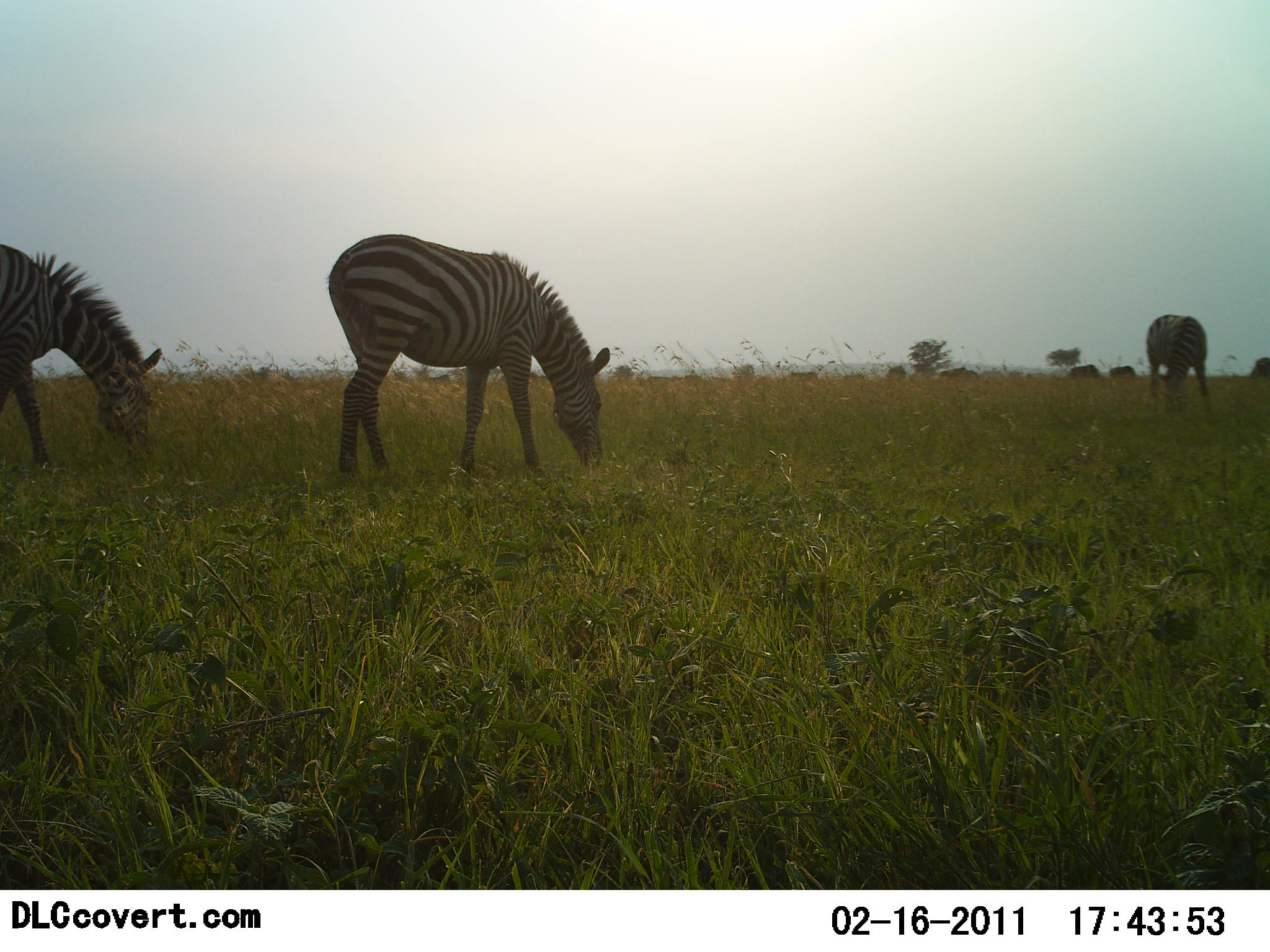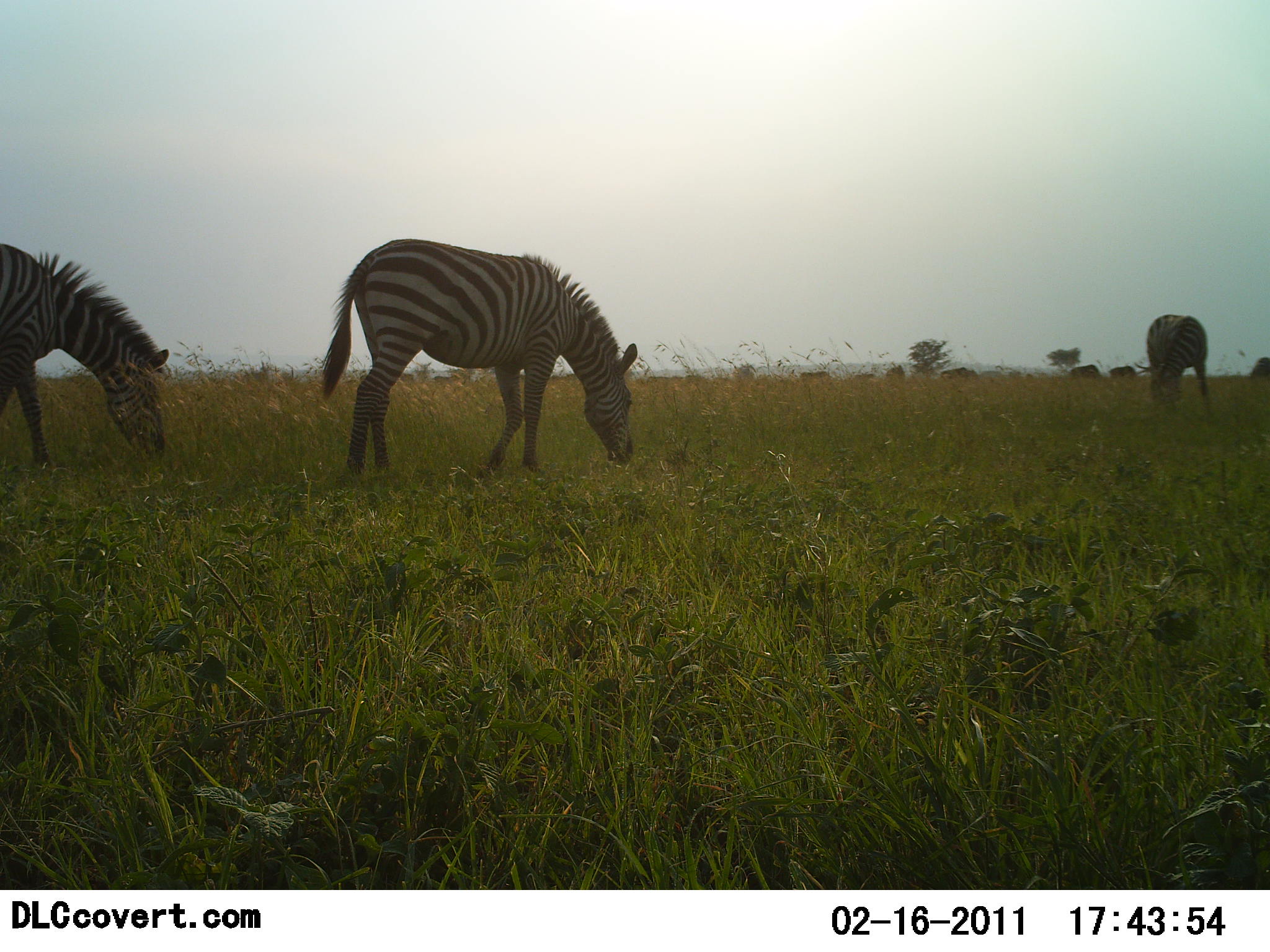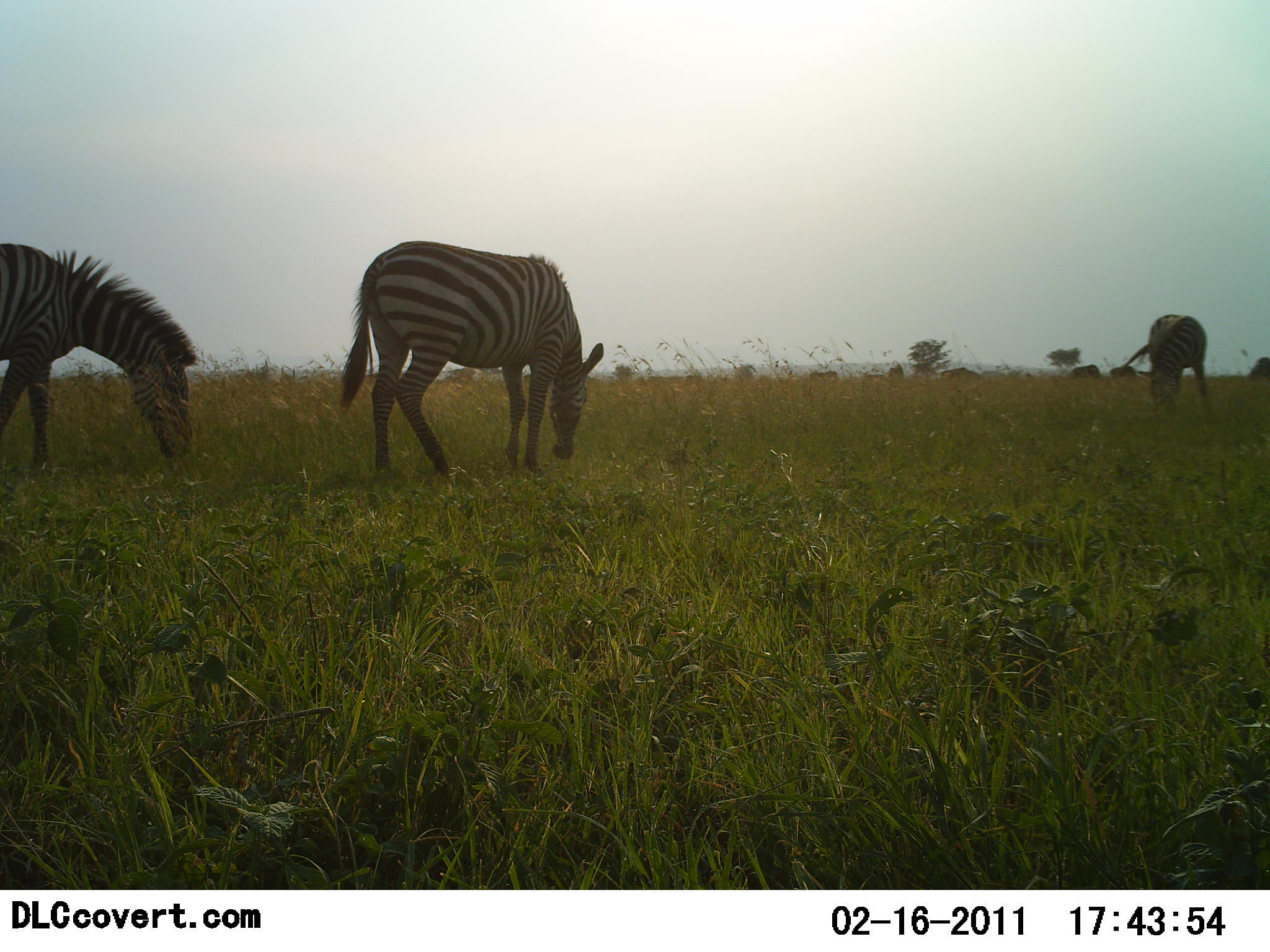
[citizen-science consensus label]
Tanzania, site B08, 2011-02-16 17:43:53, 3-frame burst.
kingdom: Animalia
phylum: Chordata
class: Mammalia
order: Perissodactyla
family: Equidae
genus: Equus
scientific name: Equus quagga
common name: plains zebra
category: zebra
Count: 3.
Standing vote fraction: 8%.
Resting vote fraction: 0%.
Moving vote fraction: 0%.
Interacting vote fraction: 0%.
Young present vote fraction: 0%.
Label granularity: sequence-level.